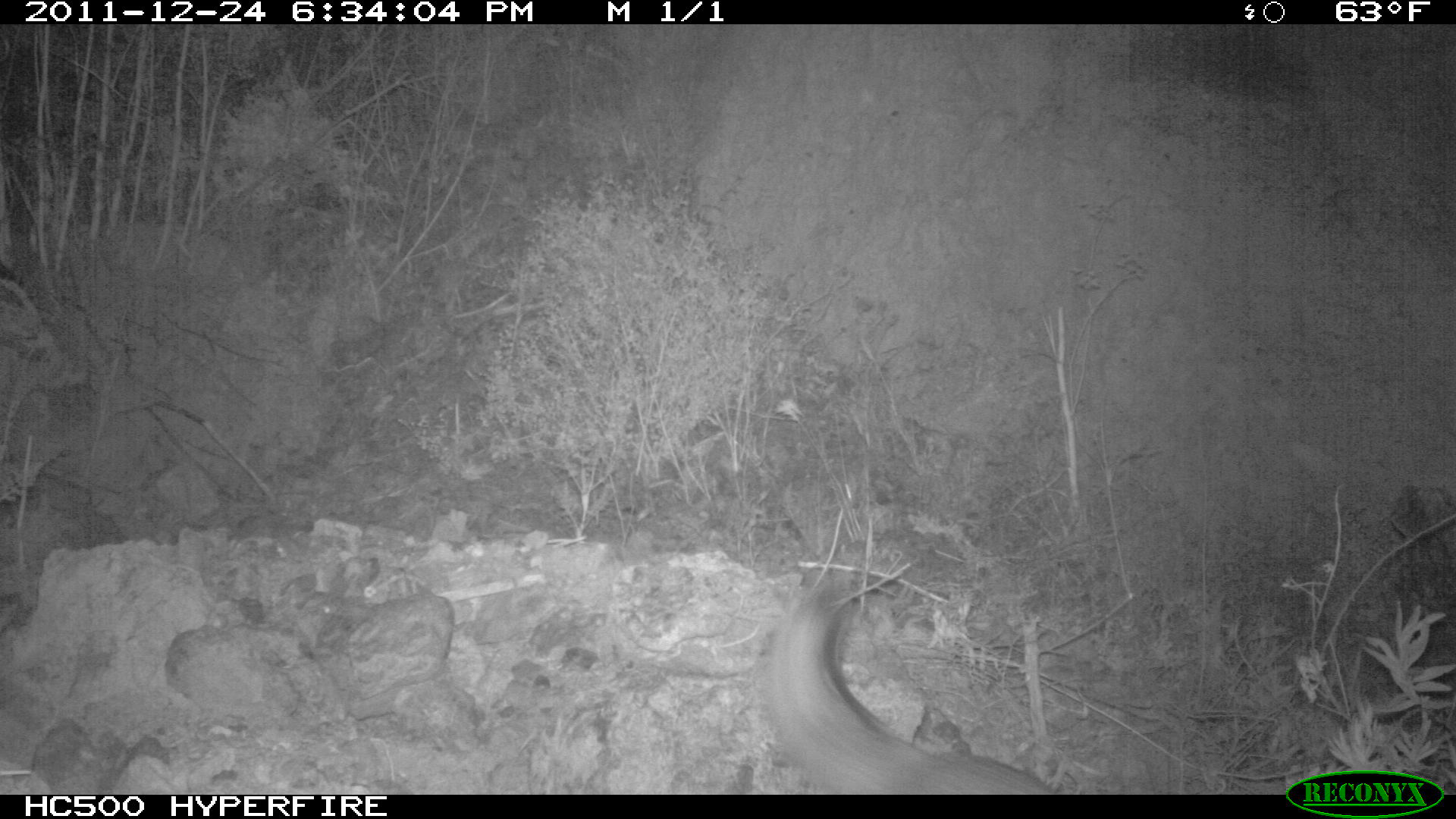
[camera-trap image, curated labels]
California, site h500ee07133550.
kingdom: Animalia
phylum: Chordata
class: Mammalia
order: Carnivora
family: Canidae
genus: Urocyon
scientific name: Urocyon littoralis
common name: island fox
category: fox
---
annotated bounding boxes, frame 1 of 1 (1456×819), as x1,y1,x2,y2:
fox: 766,574,1053,794